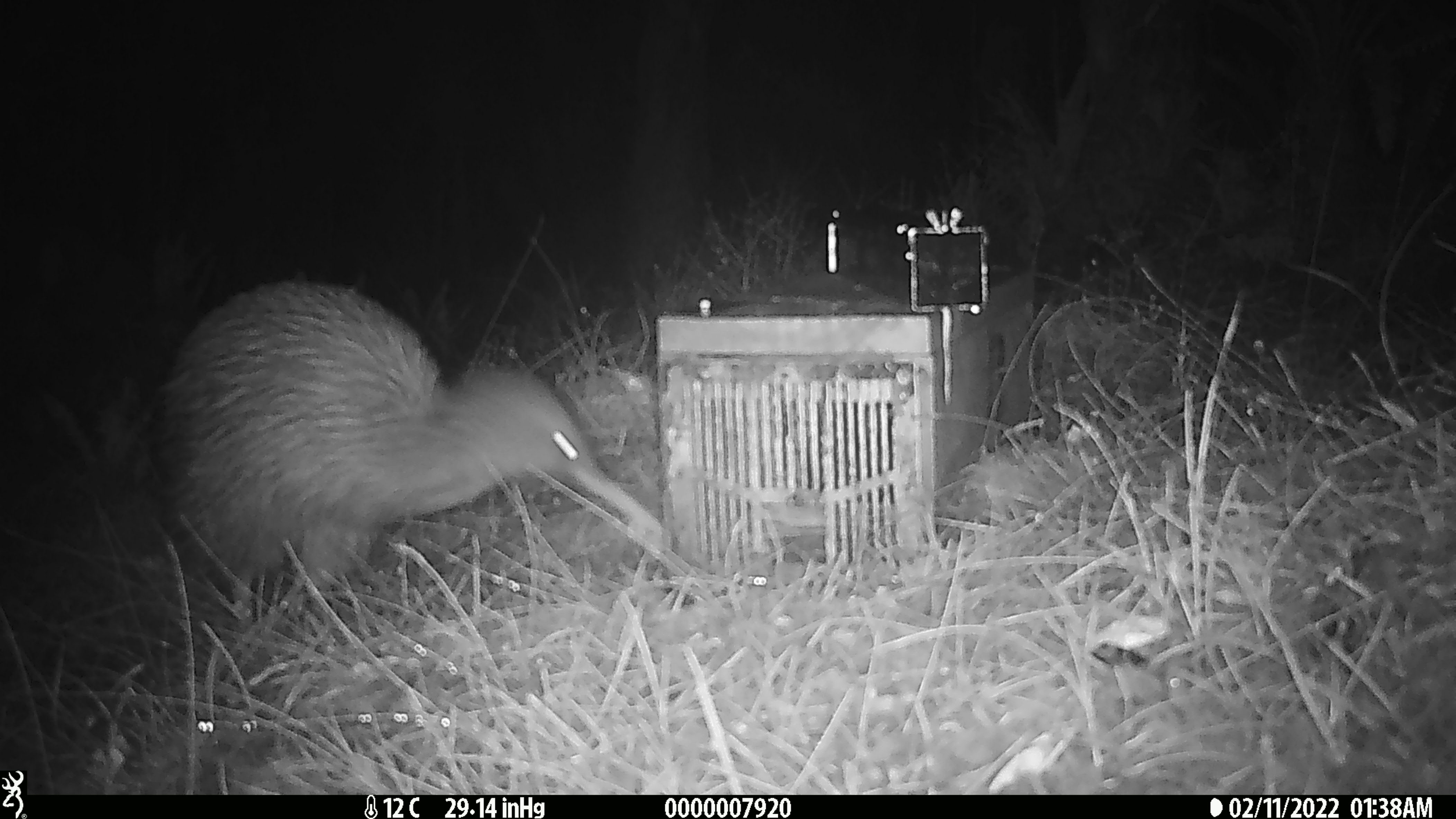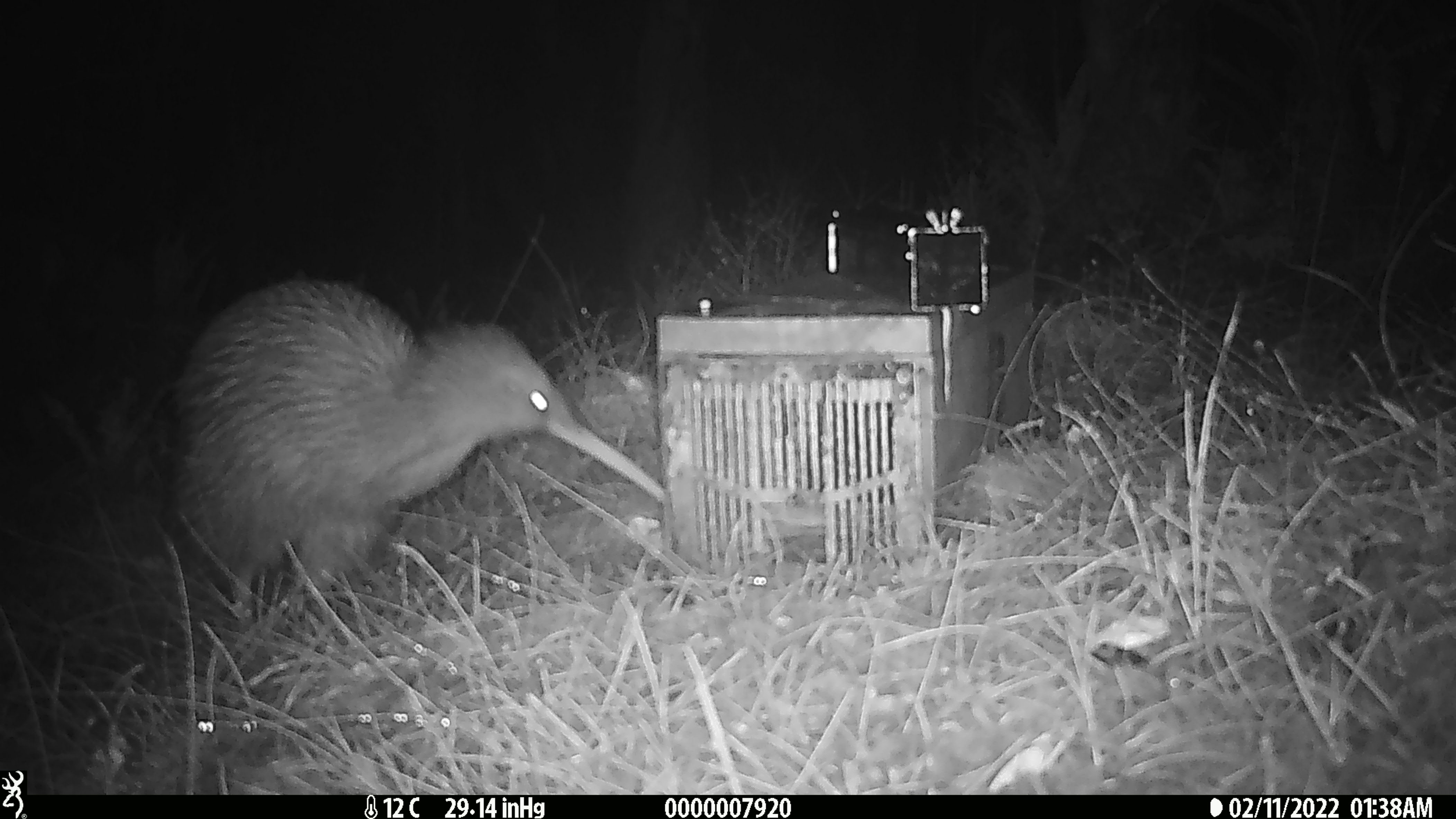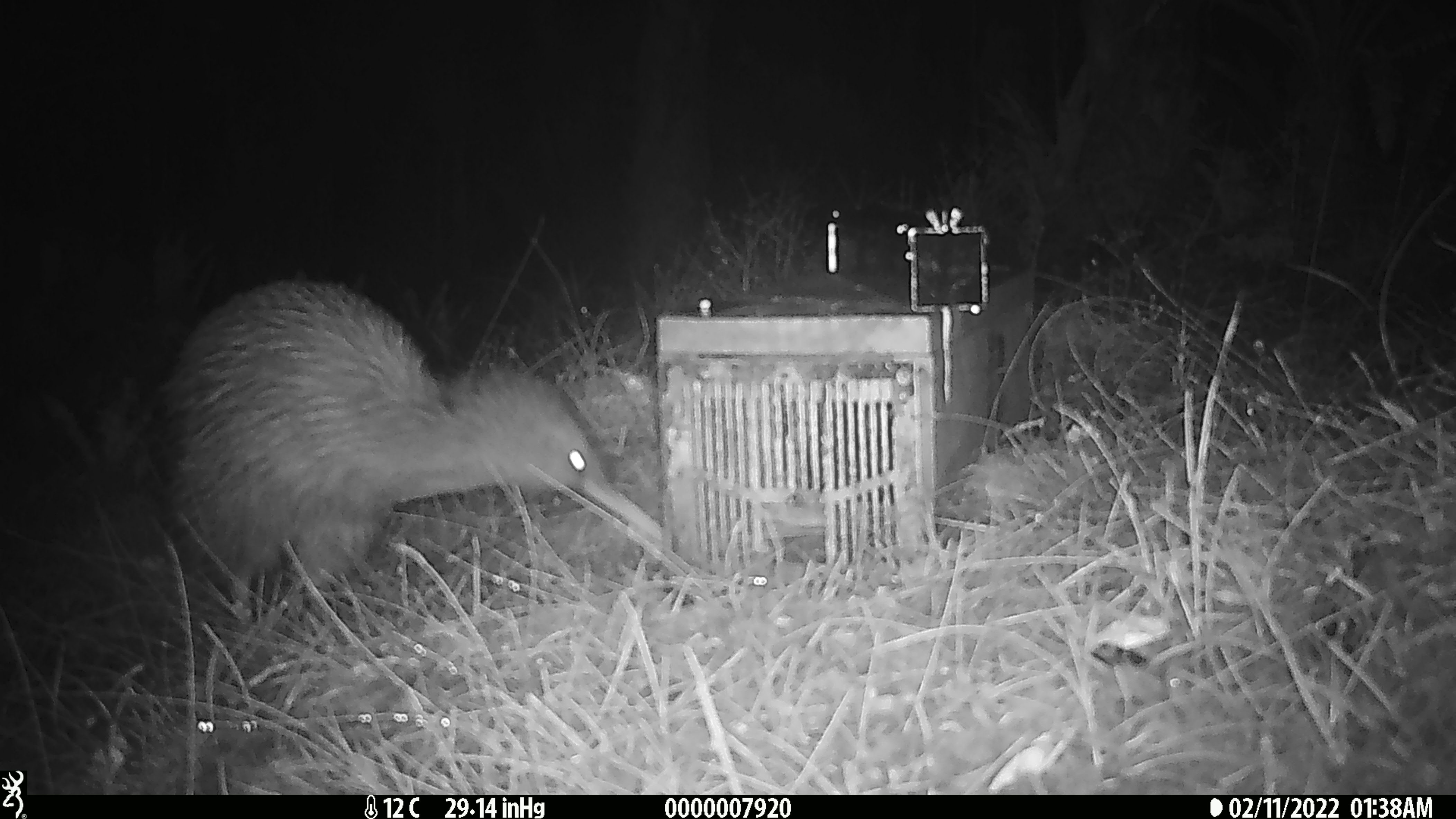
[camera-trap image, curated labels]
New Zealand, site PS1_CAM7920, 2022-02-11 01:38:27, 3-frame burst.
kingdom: Animalia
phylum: Chordata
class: Aves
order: Apterygiformes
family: Apterygidae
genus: Apteryx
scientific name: Apteryx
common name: kiwi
Kiwi (Apteryx).